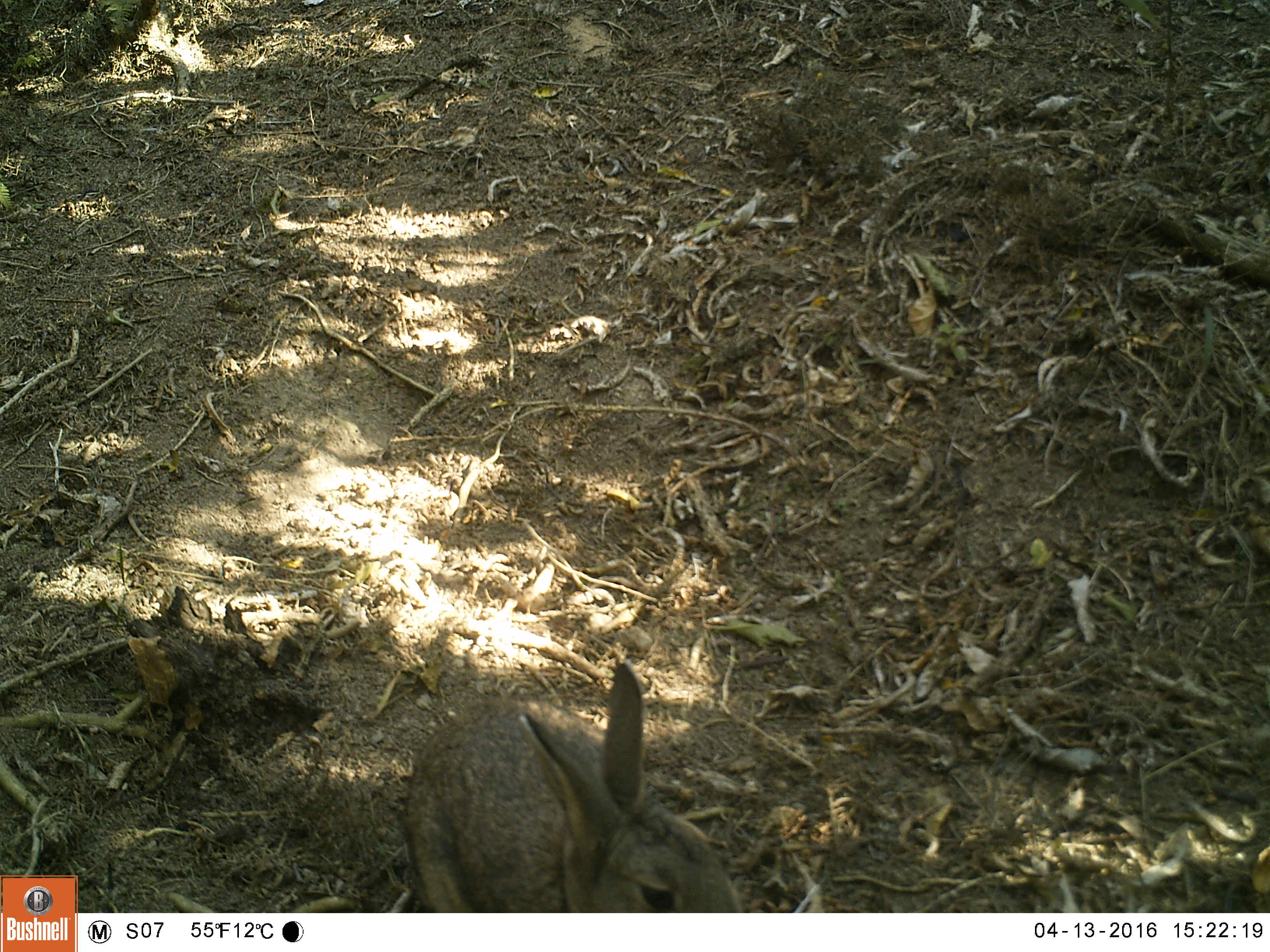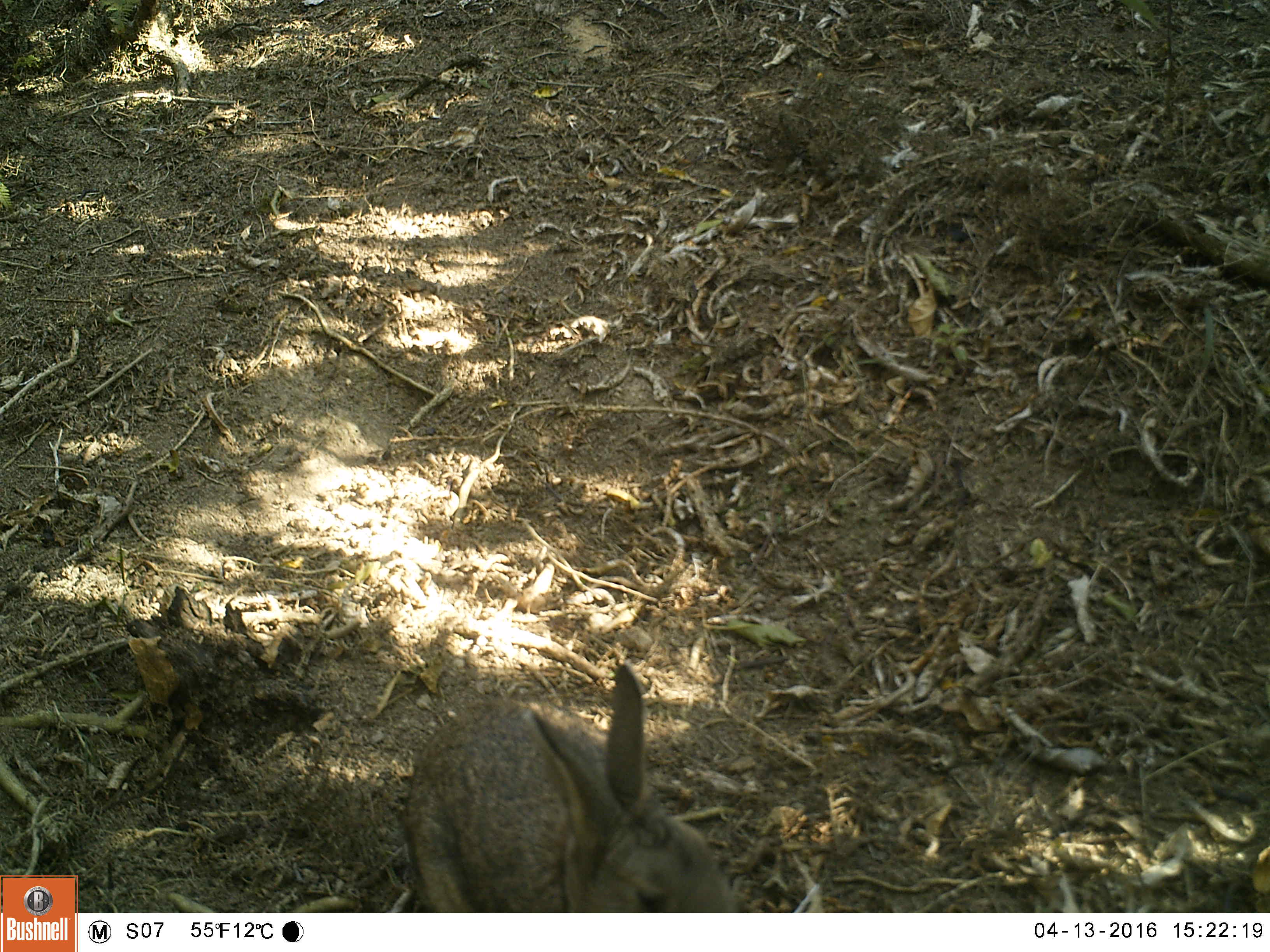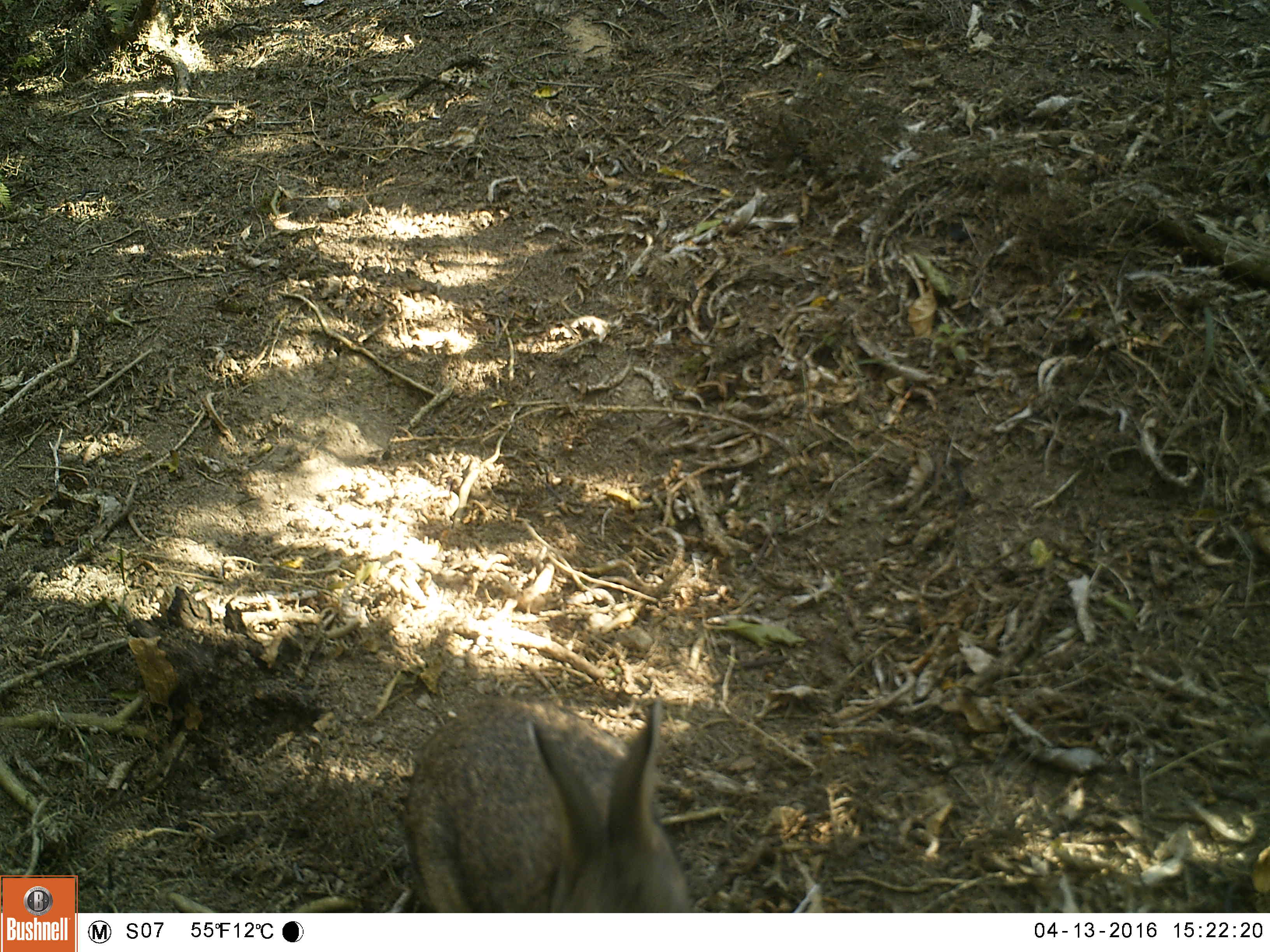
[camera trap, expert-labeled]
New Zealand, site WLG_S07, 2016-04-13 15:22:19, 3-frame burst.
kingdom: Animalia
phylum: Chordata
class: Mammalia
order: Lagomorpha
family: Leporidae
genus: Oryctolagus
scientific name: Oryctolagus cuniculus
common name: european rabbit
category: rabbit